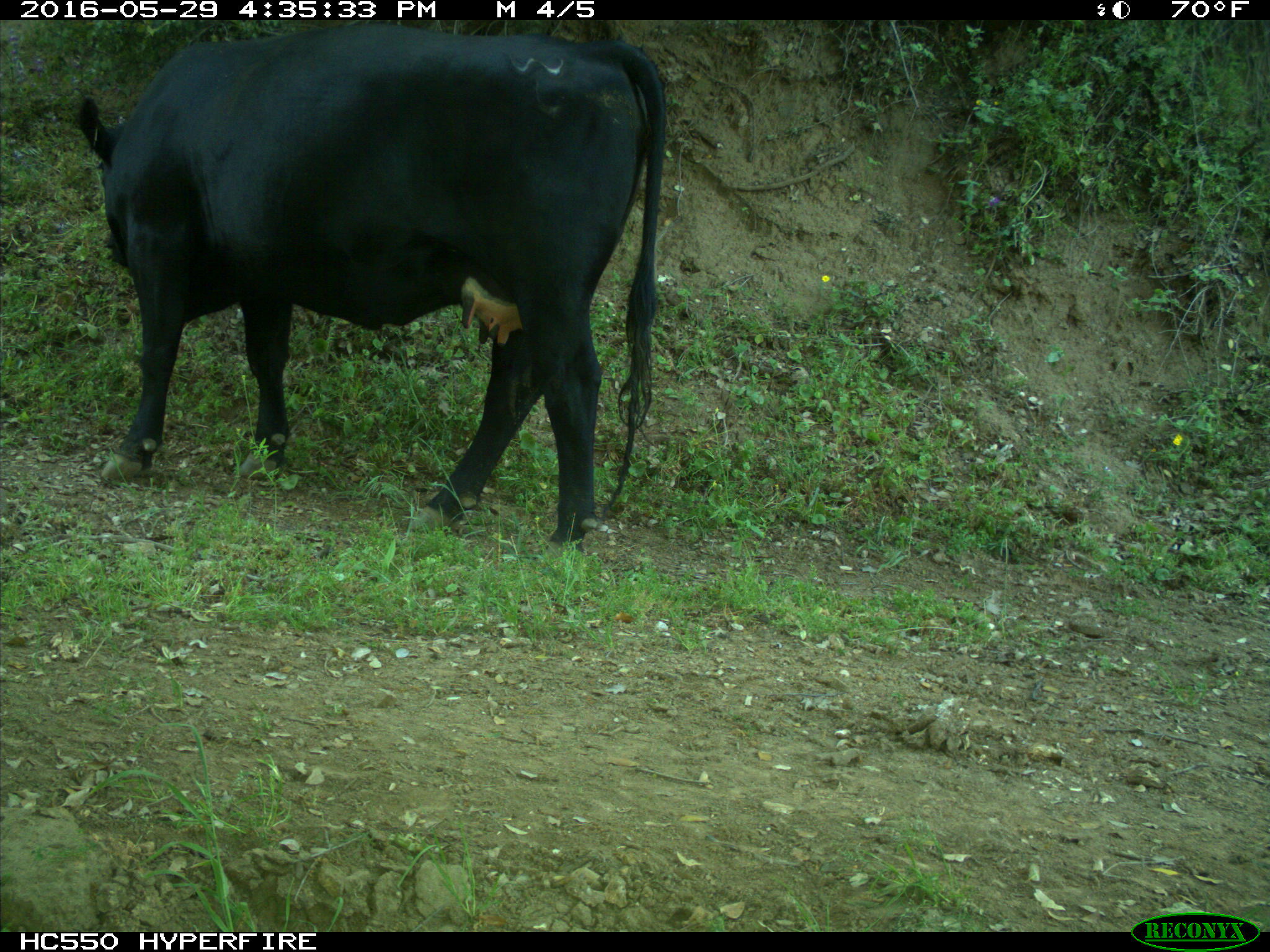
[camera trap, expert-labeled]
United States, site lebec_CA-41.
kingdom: Animalia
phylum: Chordata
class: Mammalia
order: Artiodactyla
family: Bovidae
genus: Bos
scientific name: Bos taurus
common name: domestic cow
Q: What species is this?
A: Bos taurus (domestic cow).